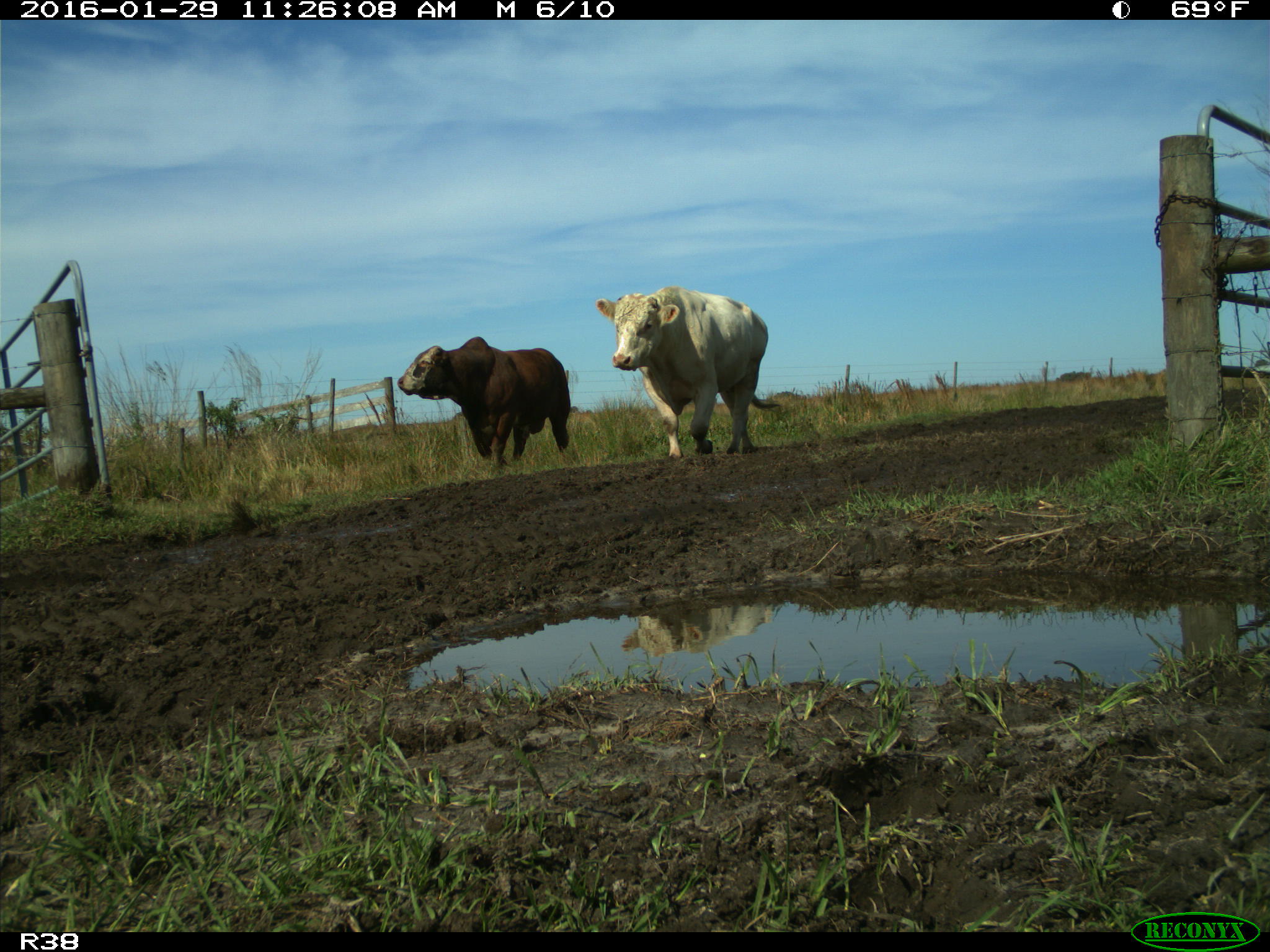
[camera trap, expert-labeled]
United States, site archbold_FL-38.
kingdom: Animalia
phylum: Chordata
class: Mammalia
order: Artiodactyla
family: Bovidae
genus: Bos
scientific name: Bos taurus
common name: domestic cow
Bos taurus (domestic cow).